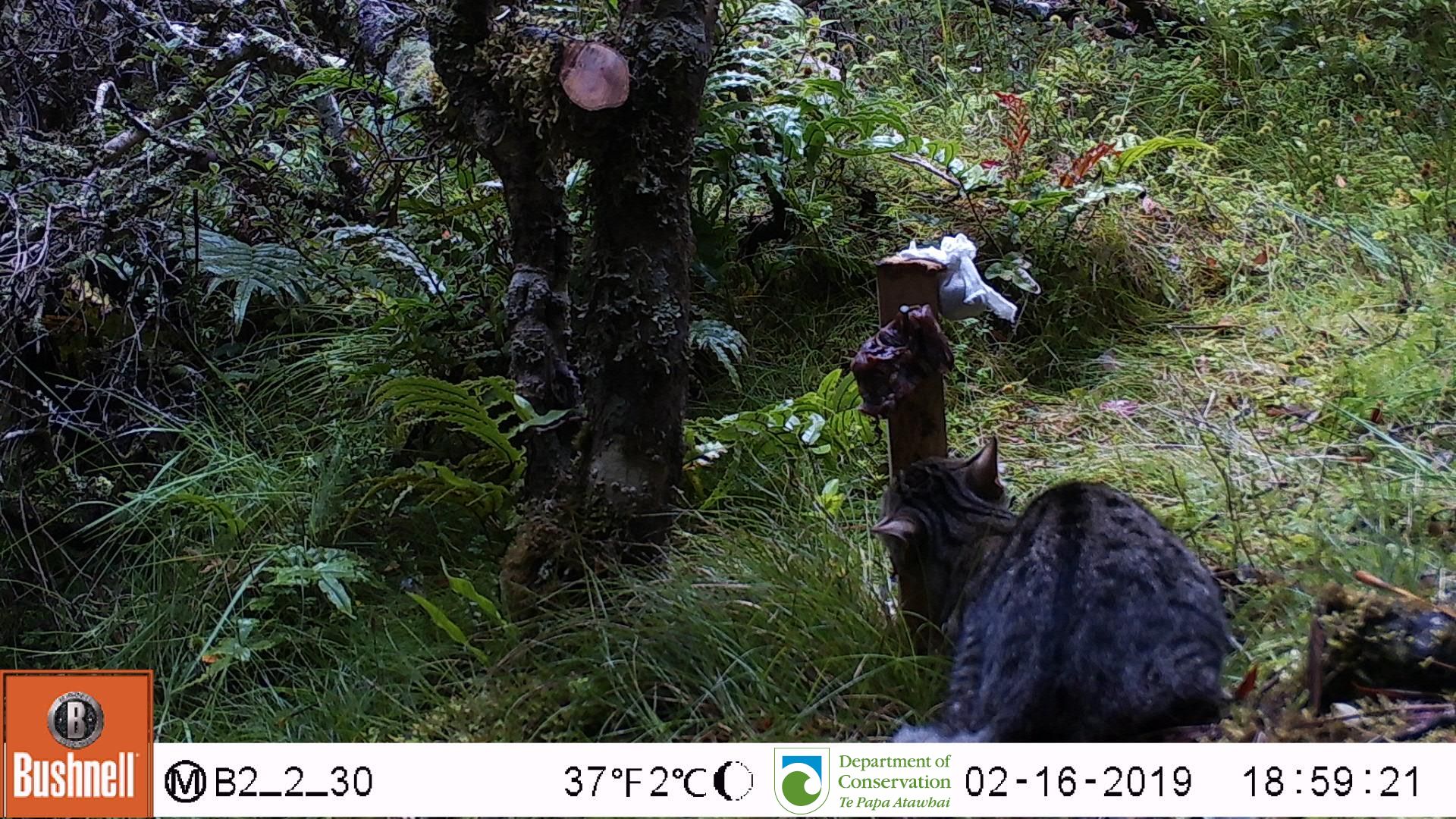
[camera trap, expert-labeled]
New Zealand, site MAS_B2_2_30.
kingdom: Animalia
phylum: Chordata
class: Mammalia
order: Carnivora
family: Felidae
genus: Felis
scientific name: Felis catus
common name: domestic cat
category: cat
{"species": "cat (domestic cat) (Felis catus)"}